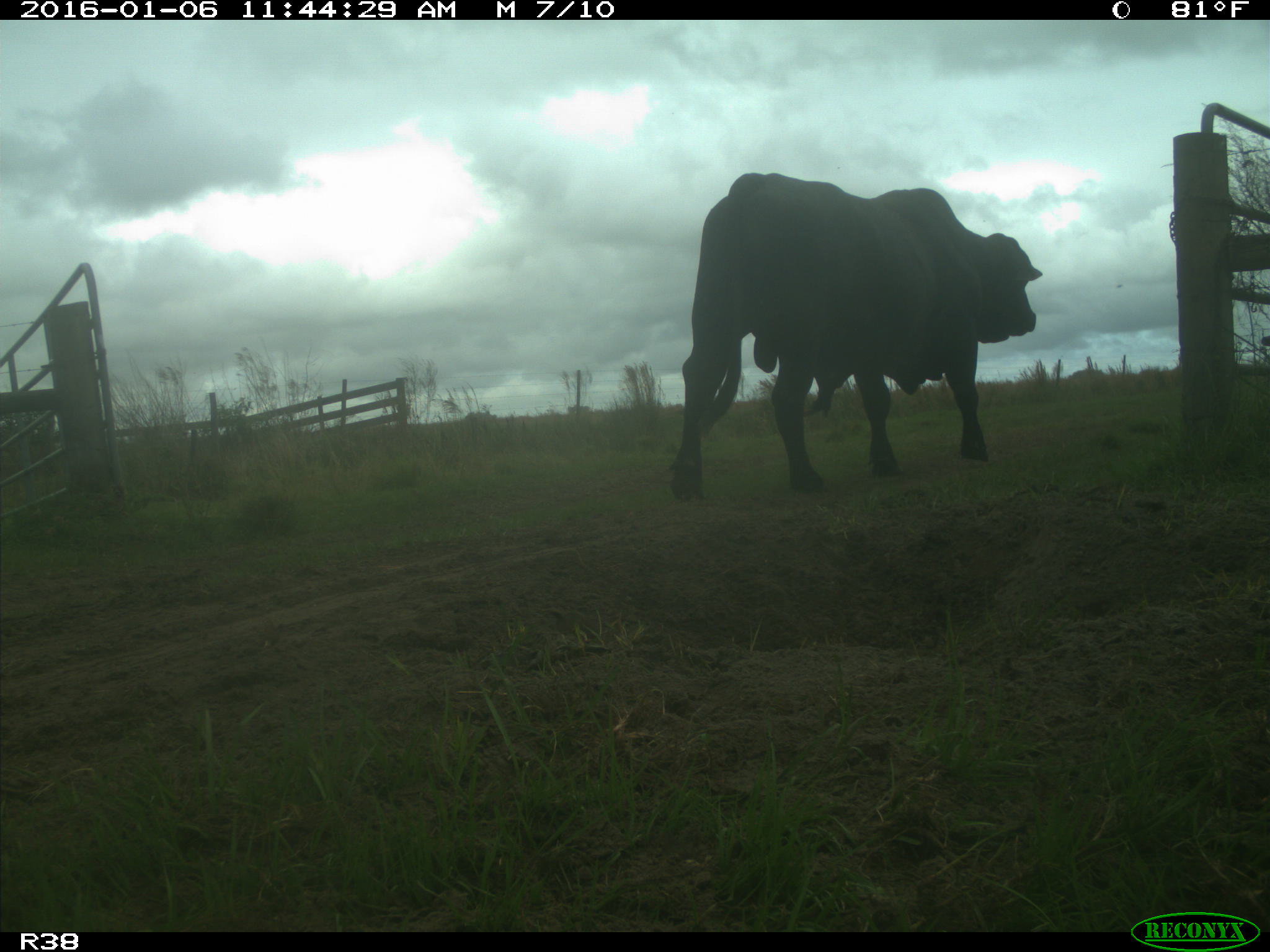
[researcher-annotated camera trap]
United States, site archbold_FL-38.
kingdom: Animalia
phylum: Chordata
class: Mammalia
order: Artiodactyla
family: Bovidae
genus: Bos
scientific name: Bos taurus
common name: domestic cow